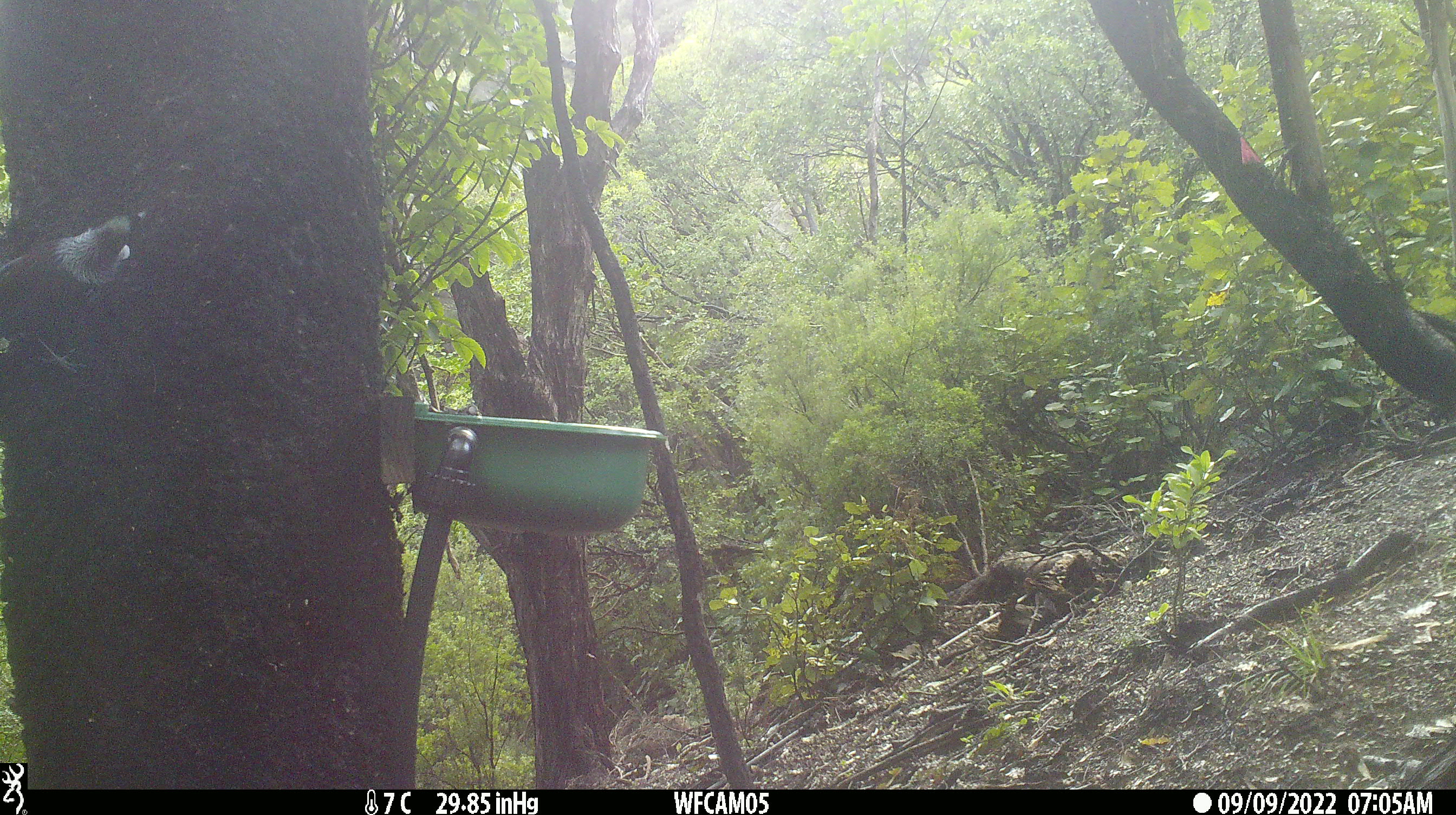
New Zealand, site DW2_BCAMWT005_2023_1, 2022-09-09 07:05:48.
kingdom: Animalia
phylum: Chordata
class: Aves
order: Passeriformes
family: Meliphagidae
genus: Prosthemadera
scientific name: Prosthemadera novaeseelandiae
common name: tui